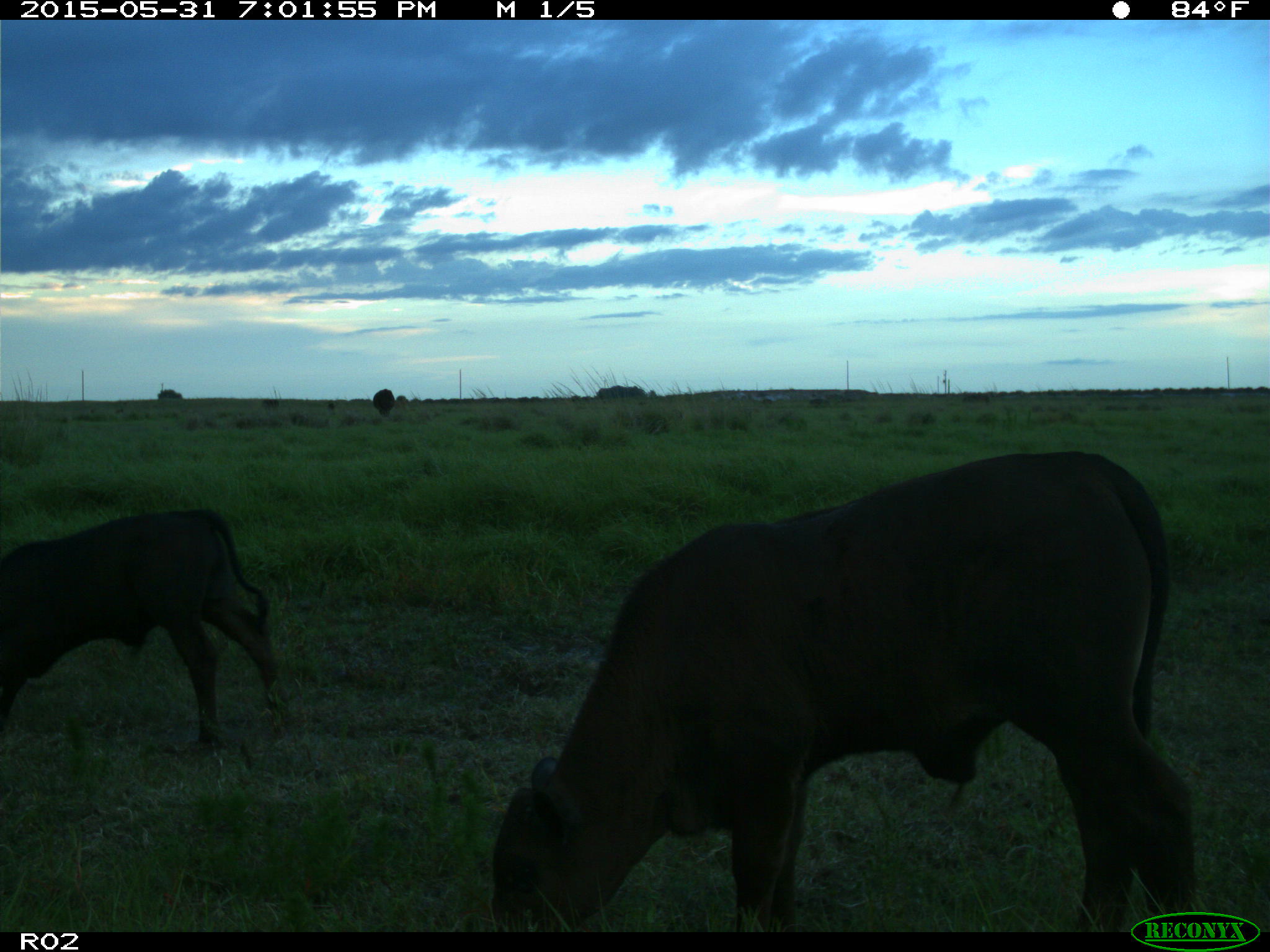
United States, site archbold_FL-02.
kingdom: Animalia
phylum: Chordata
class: Mammalia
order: Artiodactyla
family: Bovidae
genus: Bos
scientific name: Bos taurus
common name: domestic cow